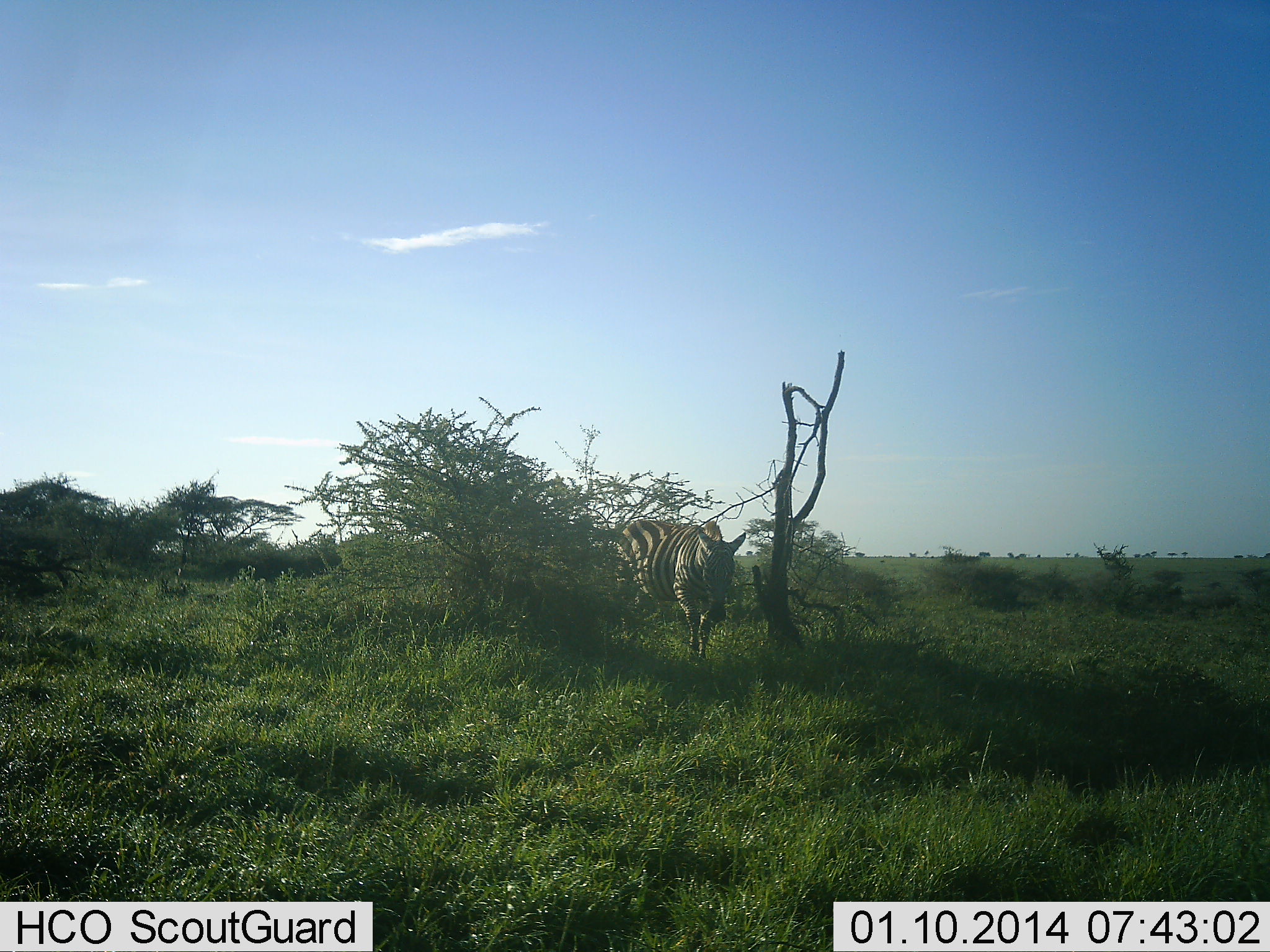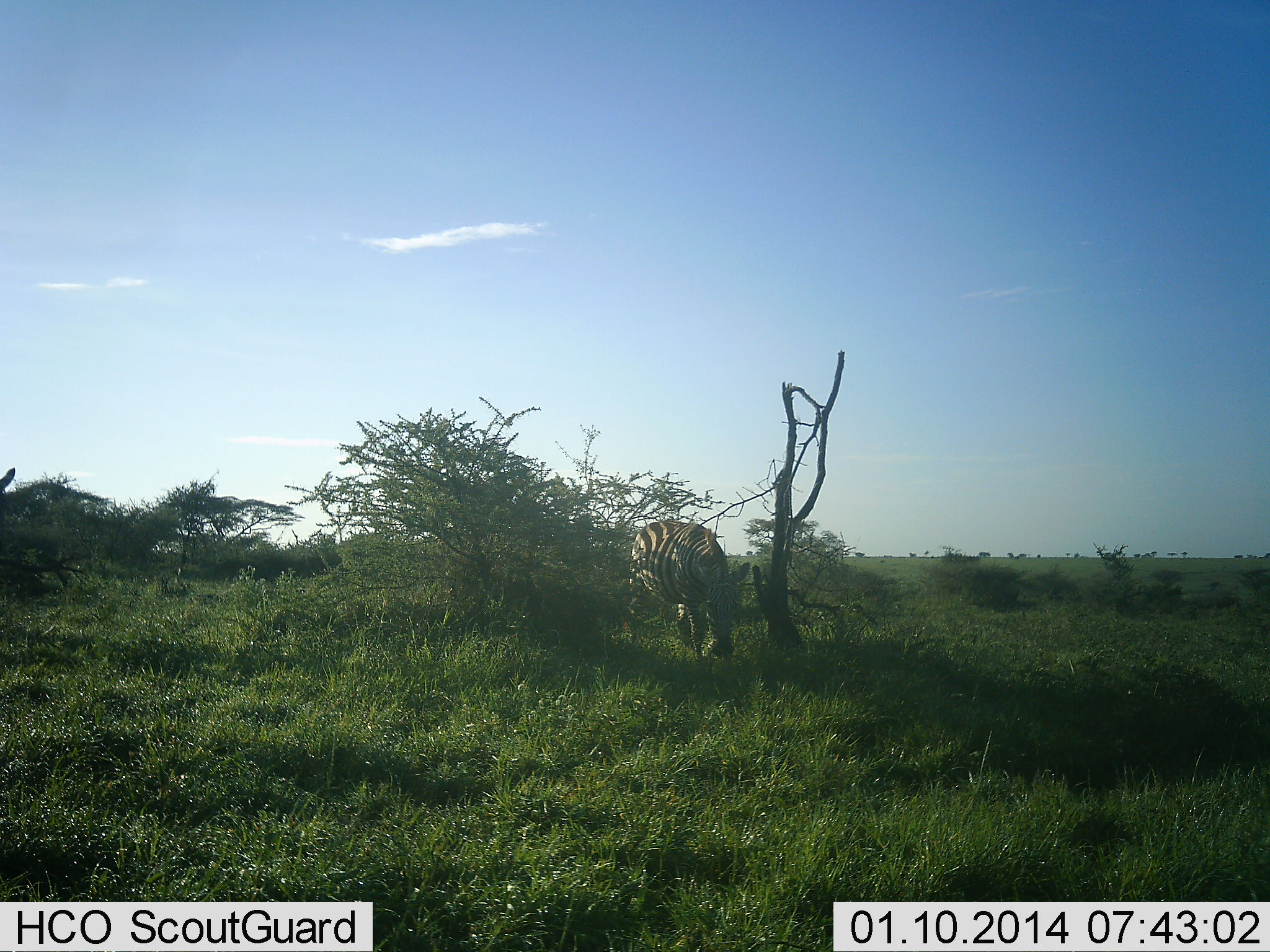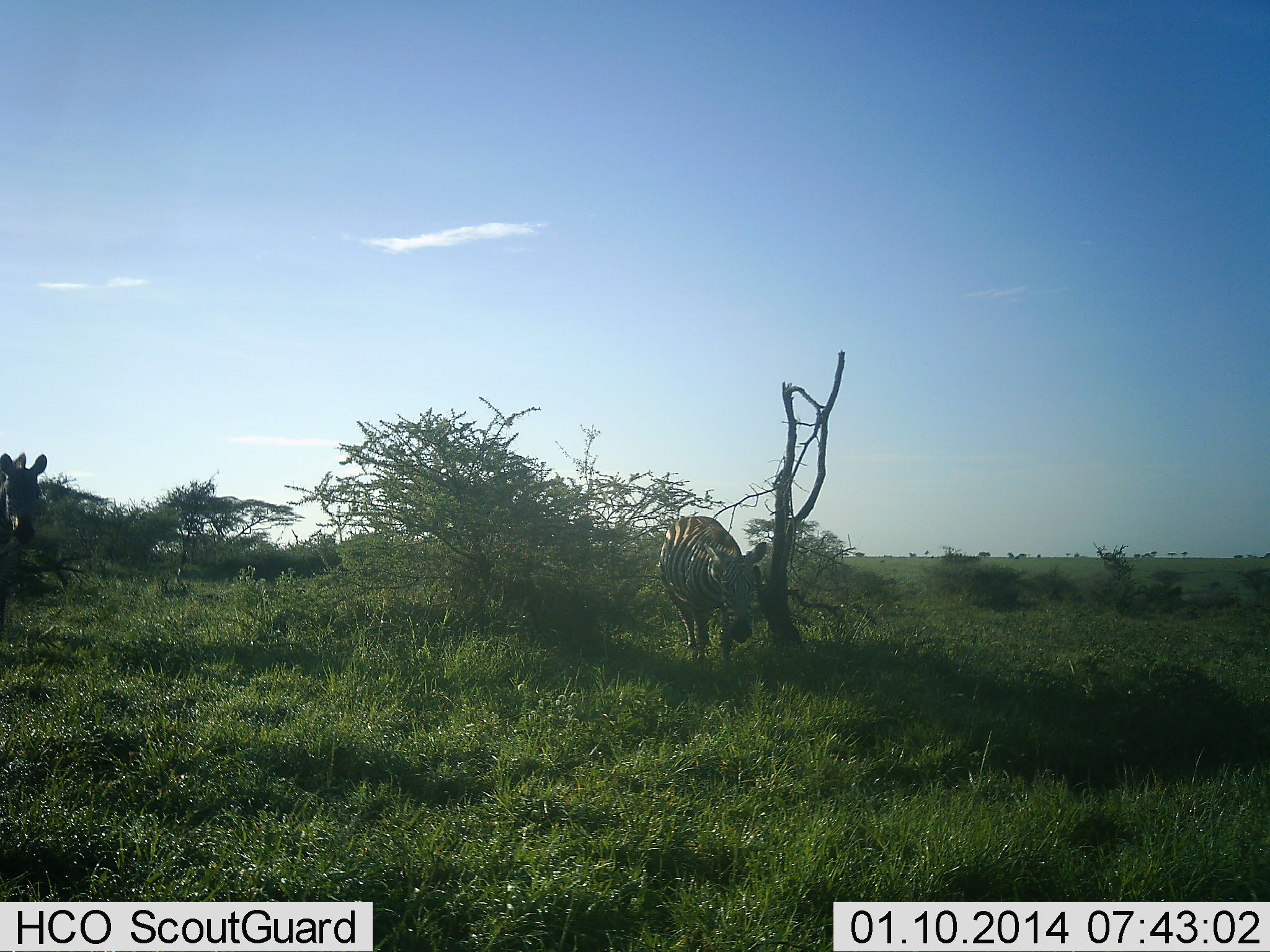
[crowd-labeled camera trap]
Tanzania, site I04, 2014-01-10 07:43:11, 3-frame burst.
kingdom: Animalia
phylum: Chordata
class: Mammalia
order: Perissodactyla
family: Equidae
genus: Equus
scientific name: Equus quagga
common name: plains zebra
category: zebra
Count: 2.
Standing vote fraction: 10%.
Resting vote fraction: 10%.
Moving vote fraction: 90%.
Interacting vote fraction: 0%.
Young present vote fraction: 0%.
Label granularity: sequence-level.